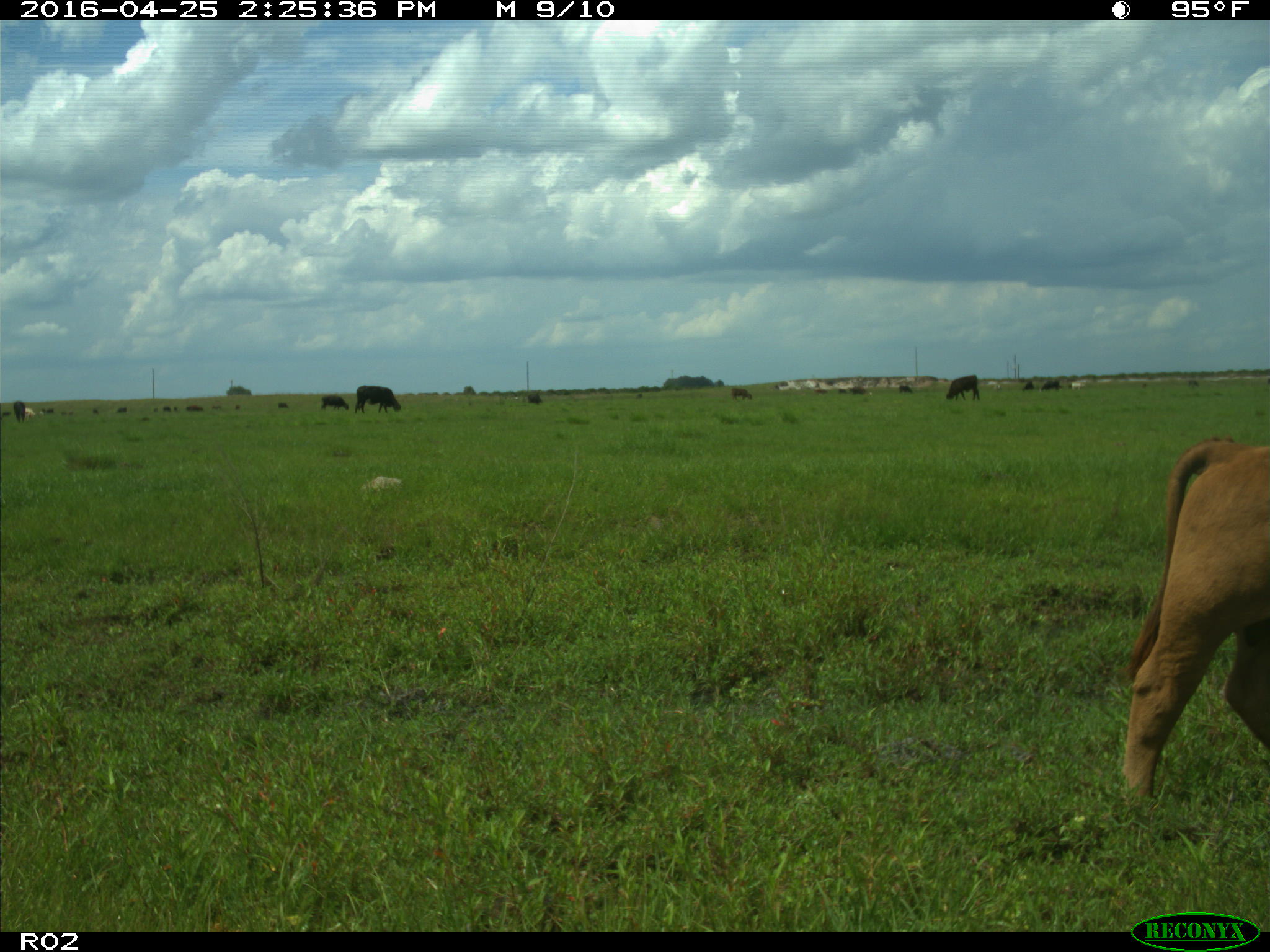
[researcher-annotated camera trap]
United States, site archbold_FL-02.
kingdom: Animalia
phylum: Chordata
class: Mammalia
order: Artiodactyla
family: Bovidae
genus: Bos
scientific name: Bos taurus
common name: domestic cow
Bos taurus (domestic cow).